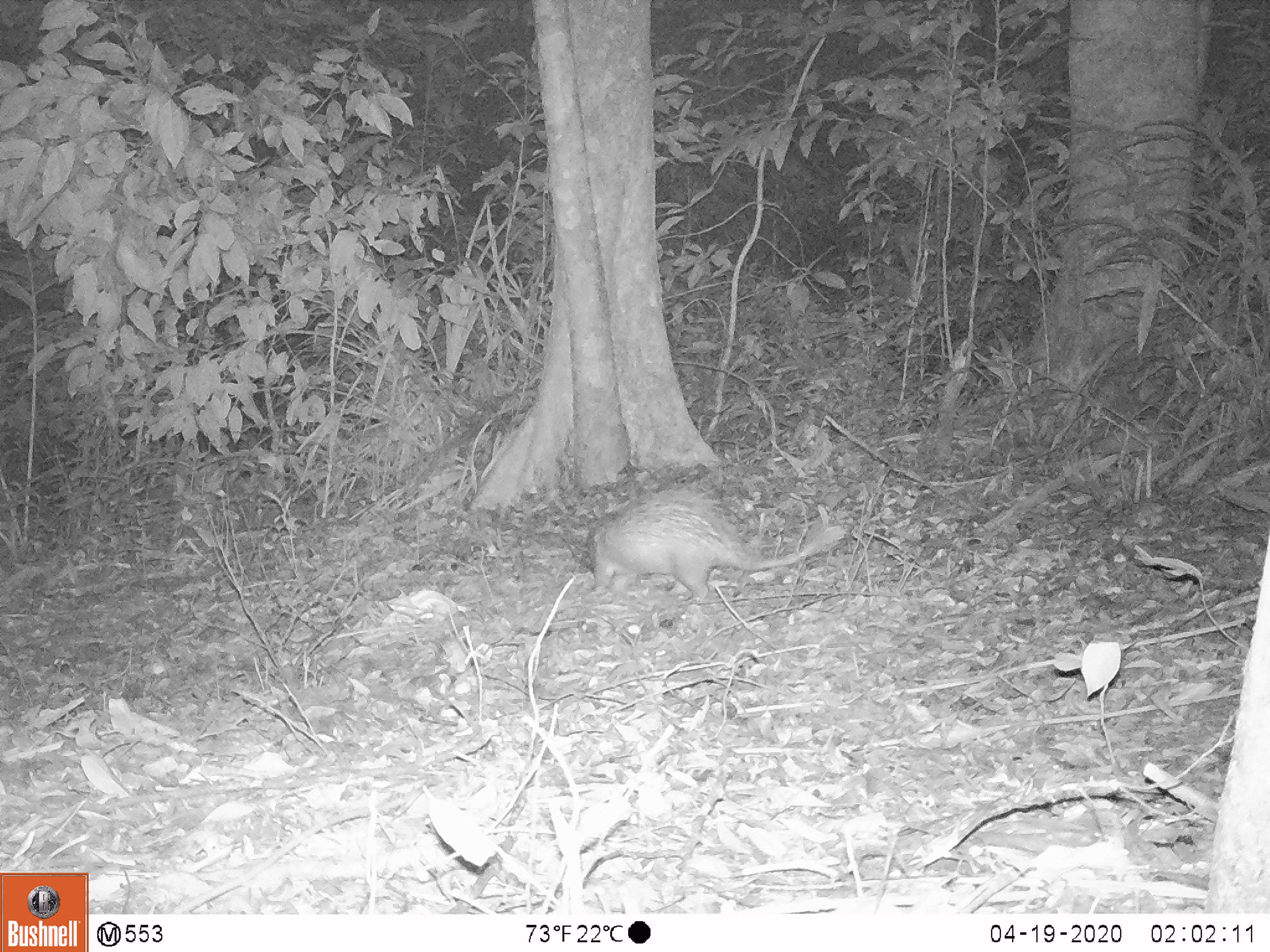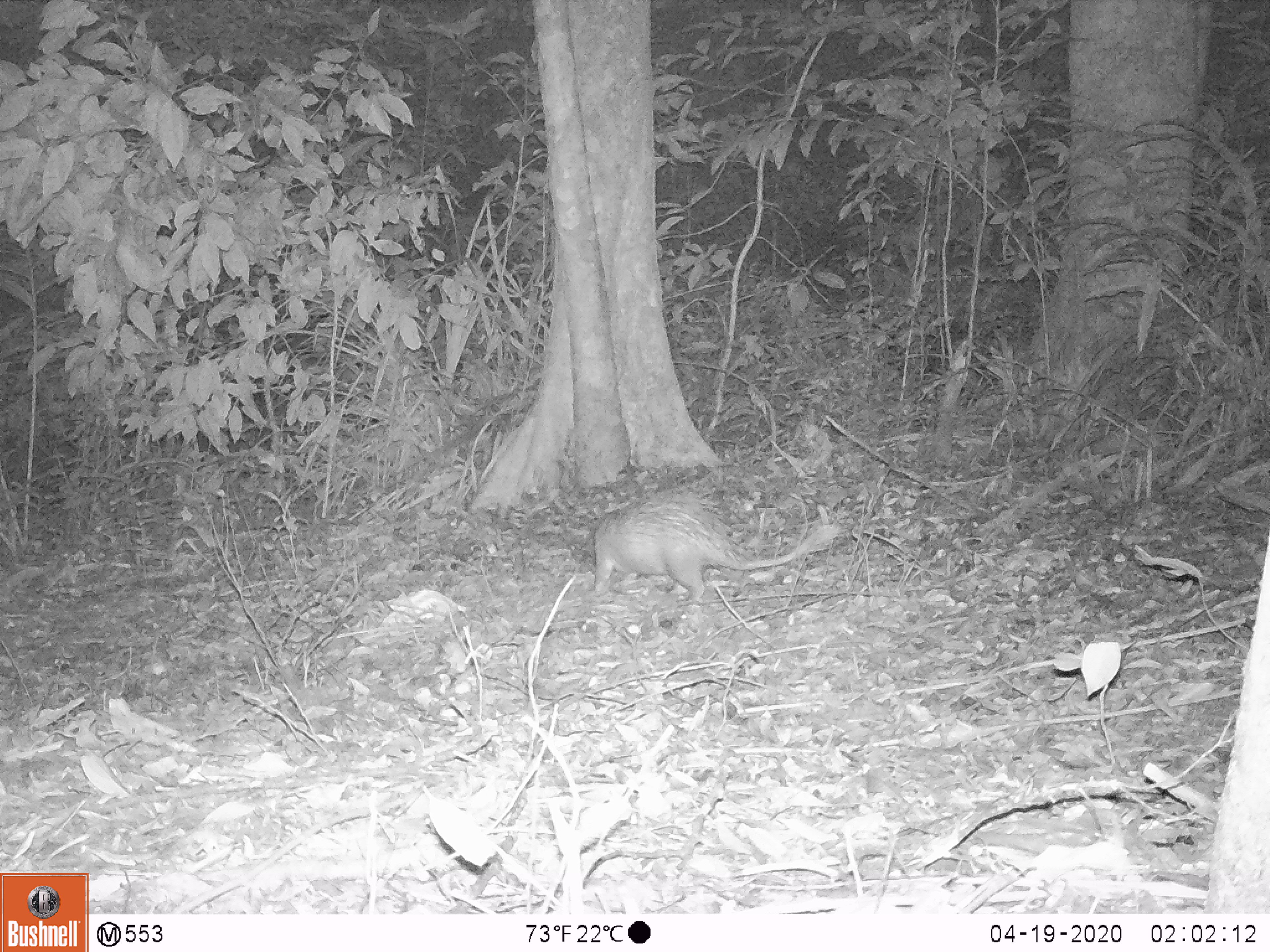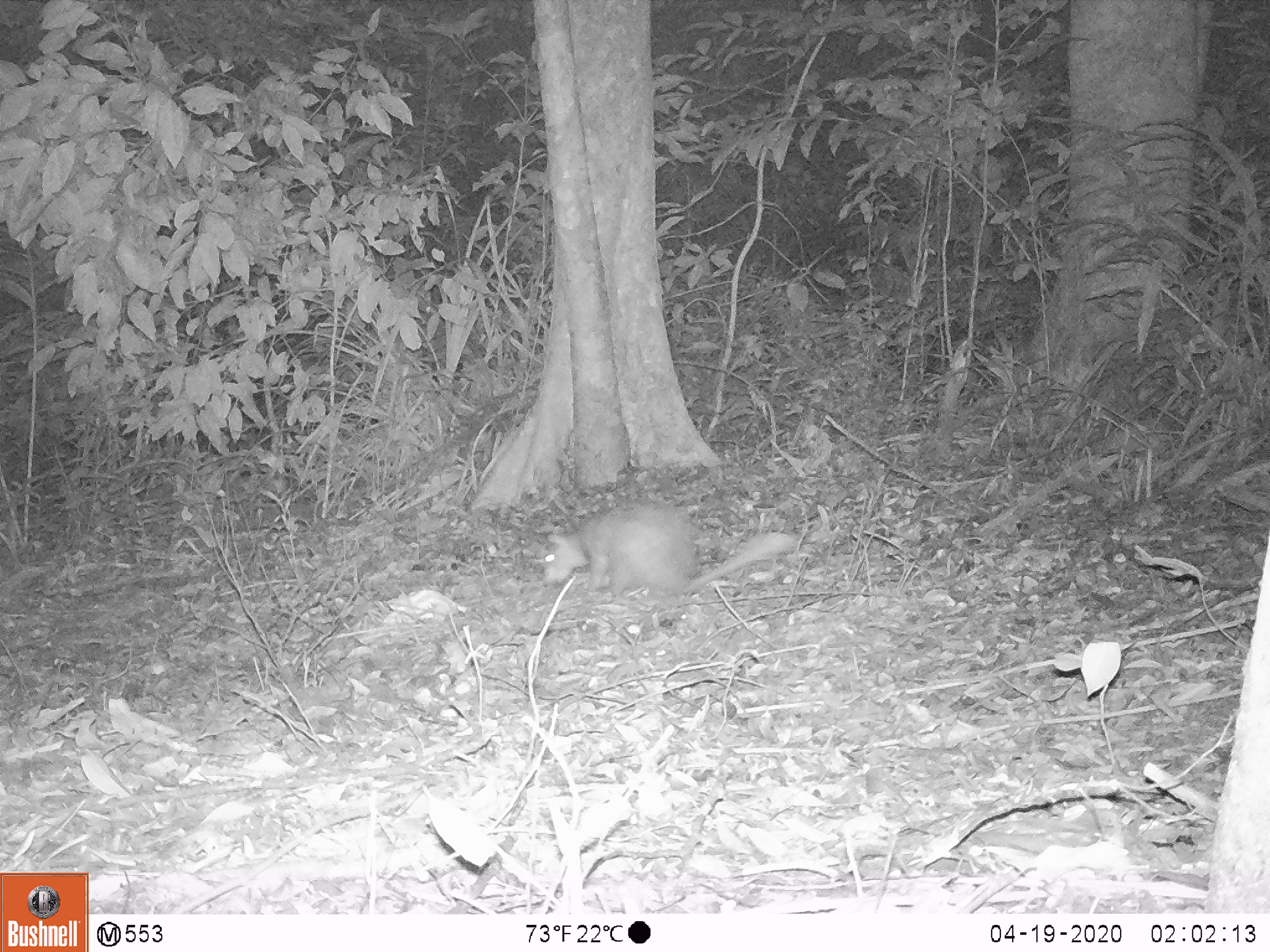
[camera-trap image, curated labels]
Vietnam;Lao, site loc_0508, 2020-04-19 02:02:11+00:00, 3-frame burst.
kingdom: Animalia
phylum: Chordata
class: Mammalia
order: Rodentia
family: Hystricidae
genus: Atherurus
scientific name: Atherurus macrourus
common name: asiatic brush-tailed porcupine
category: asiatic brush tailed porcupine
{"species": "asiatic brush tailed porcupine (asiatic brush-tailed porcupine) (Atherurus macrourus)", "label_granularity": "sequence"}